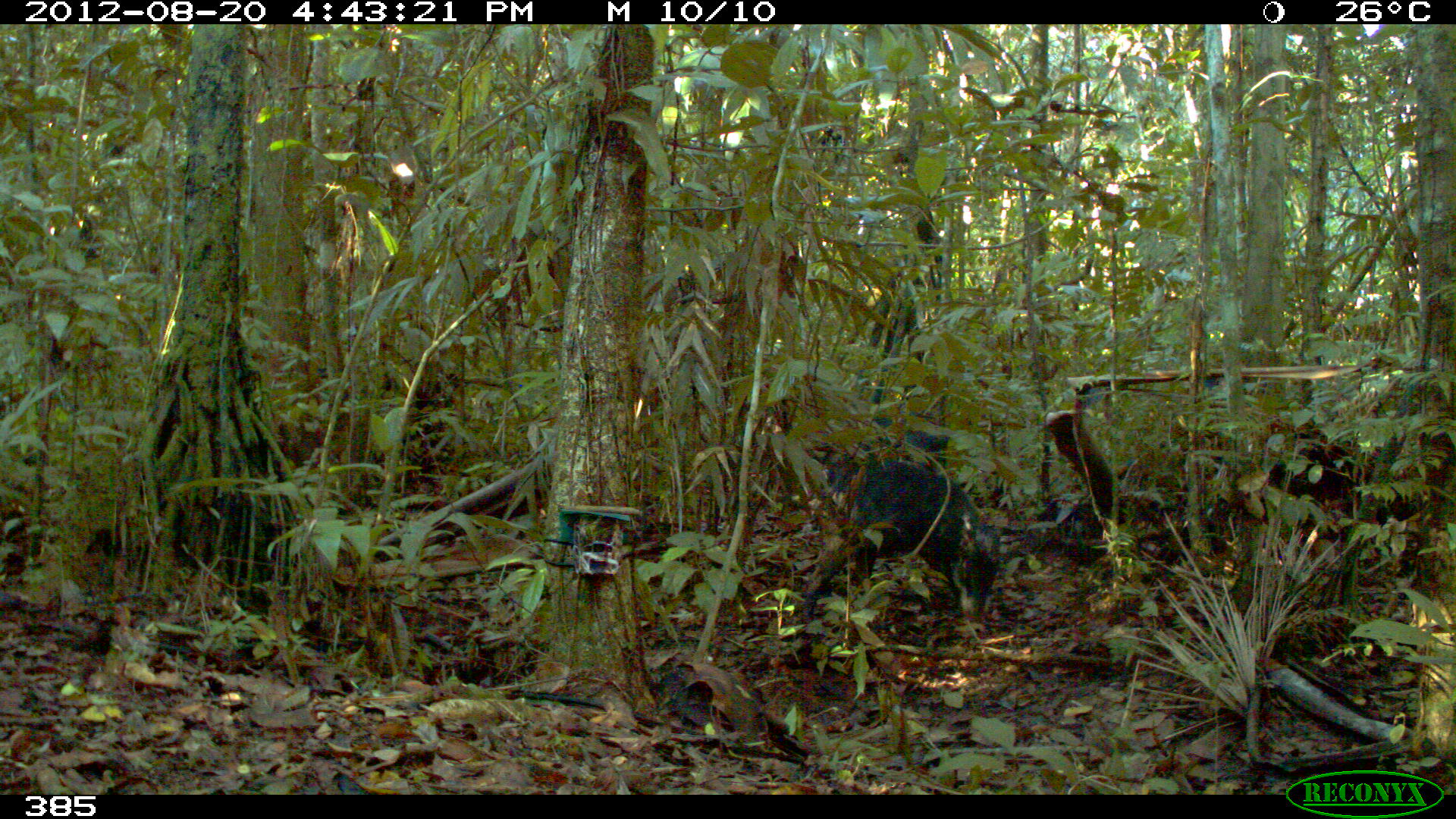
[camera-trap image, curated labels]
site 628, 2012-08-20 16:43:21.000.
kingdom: Animalia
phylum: Chordata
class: Mammalia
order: Artiodactyla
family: Tayassuidae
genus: Tayassu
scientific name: Tayassu pecari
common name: white-lipped peccary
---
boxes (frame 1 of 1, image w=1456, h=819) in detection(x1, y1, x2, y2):
tayassu pecari: detection(781, 441, 1002, 624); detection(853, 414, 952, 464)